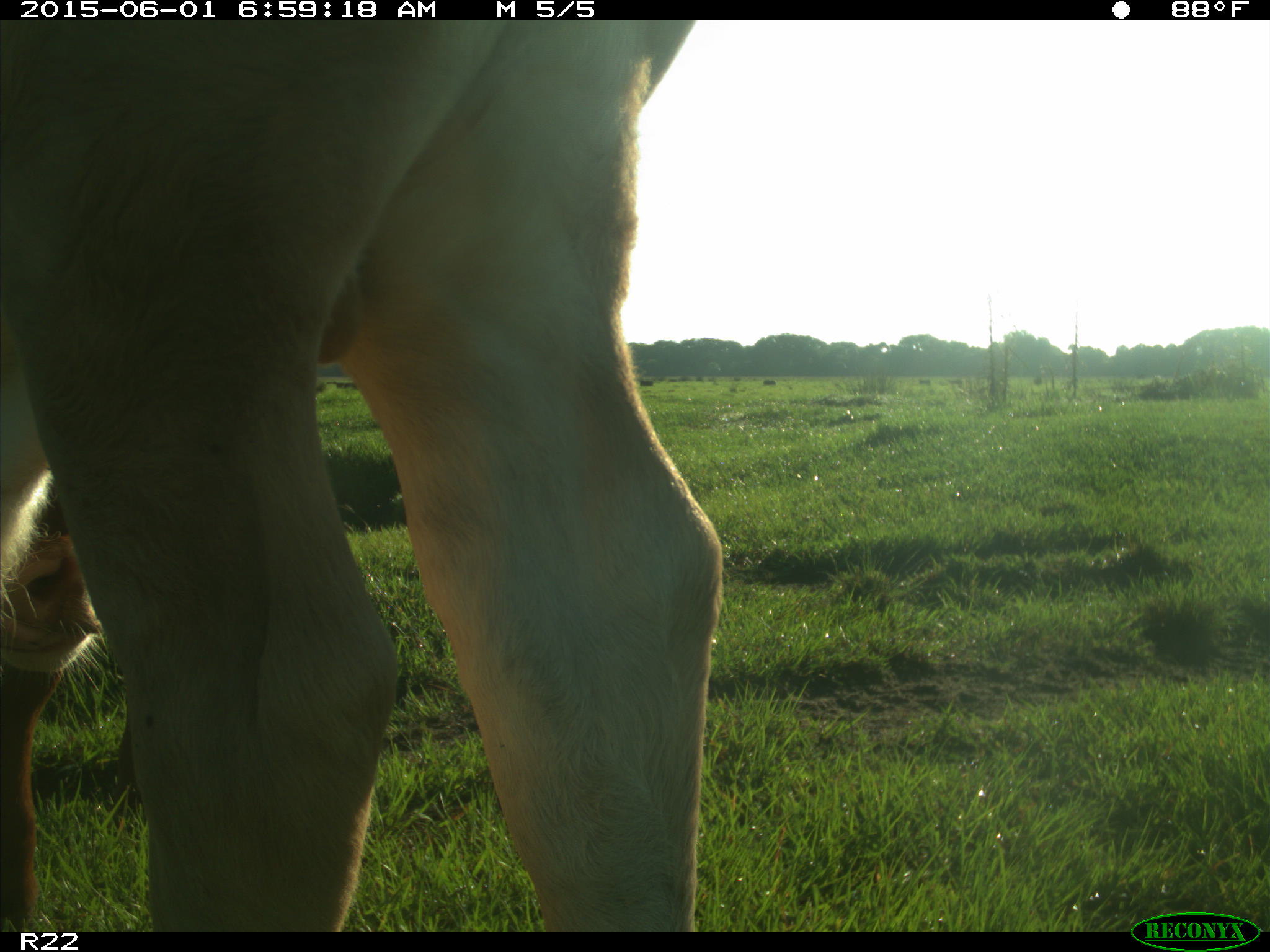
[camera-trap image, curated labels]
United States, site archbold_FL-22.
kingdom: Animalia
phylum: Chordata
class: Mammalia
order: Artiodactyla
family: Bovidae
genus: Bos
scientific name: Bos taurus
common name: domestic cow